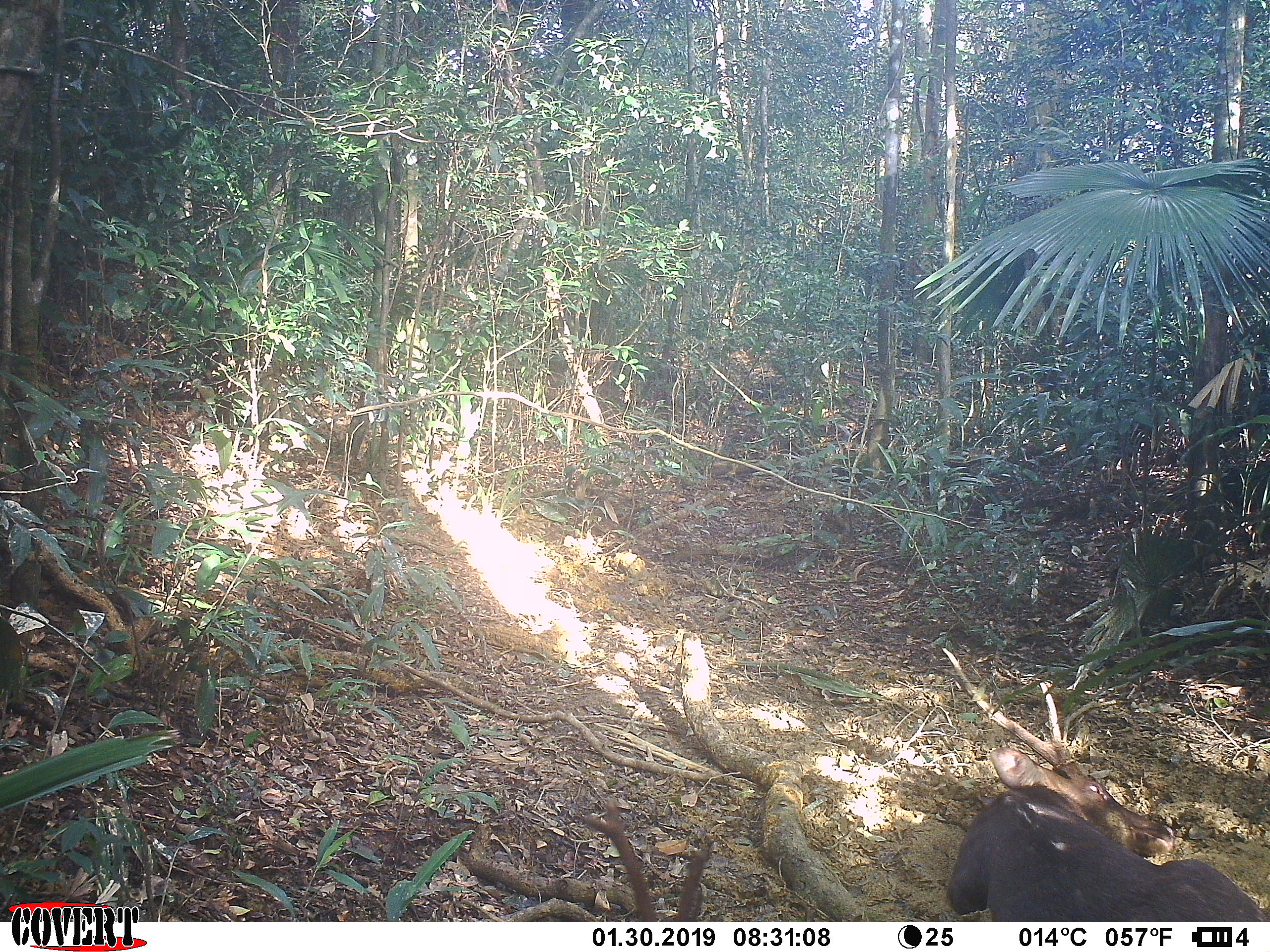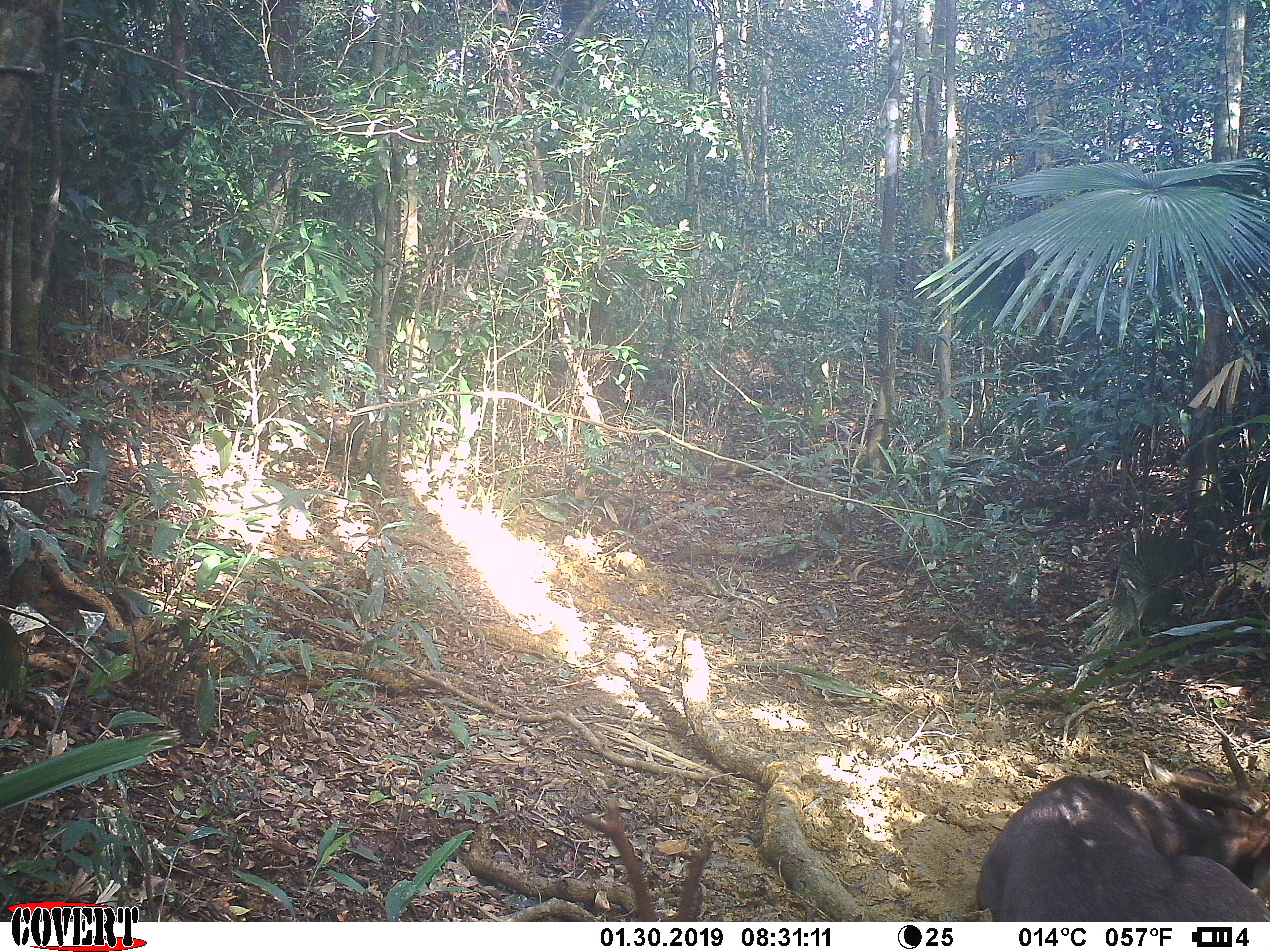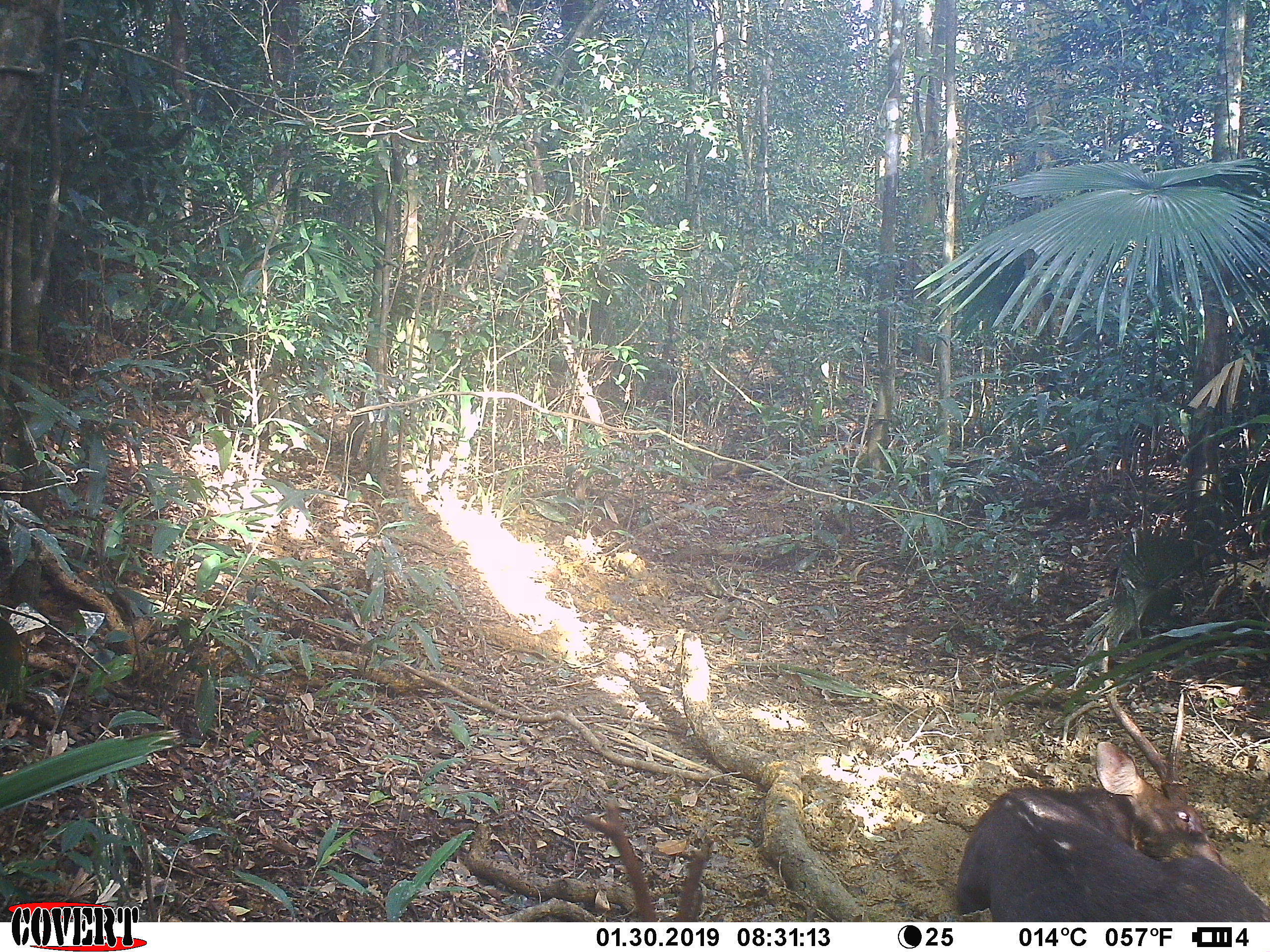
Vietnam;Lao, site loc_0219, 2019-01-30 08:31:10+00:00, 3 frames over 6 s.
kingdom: Animalia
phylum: Chordata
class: Mammalia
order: Artiodactyla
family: Cervidae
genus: Rusa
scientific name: Rusa unicolor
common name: sambar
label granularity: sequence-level